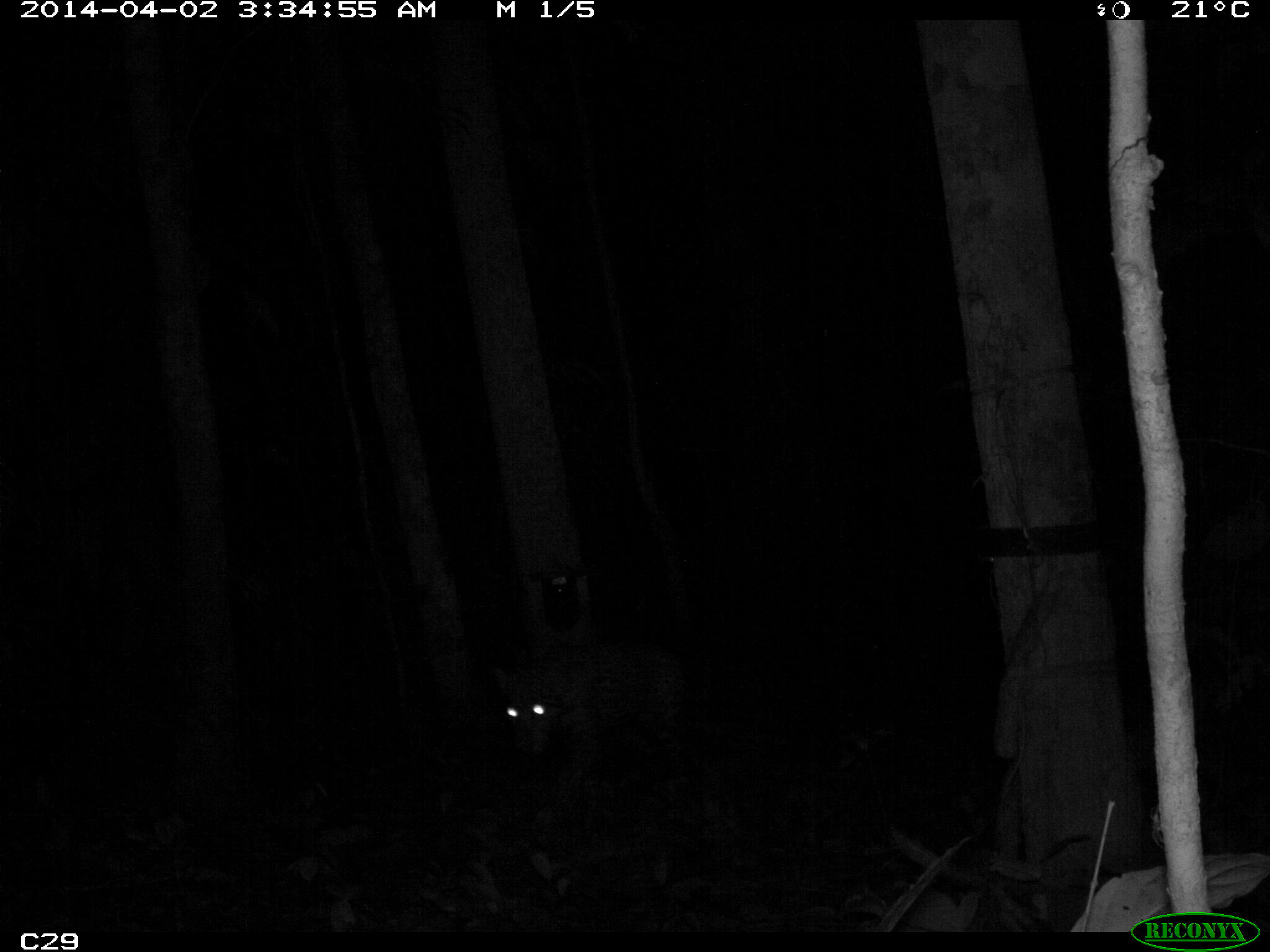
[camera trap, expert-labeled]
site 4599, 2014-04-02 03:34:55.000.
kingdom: Animalia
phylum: Chordata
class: Mammalia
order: Carnivora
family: Felidae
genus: Panthera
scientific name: Panthera onca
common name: jaguar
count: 1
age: adult